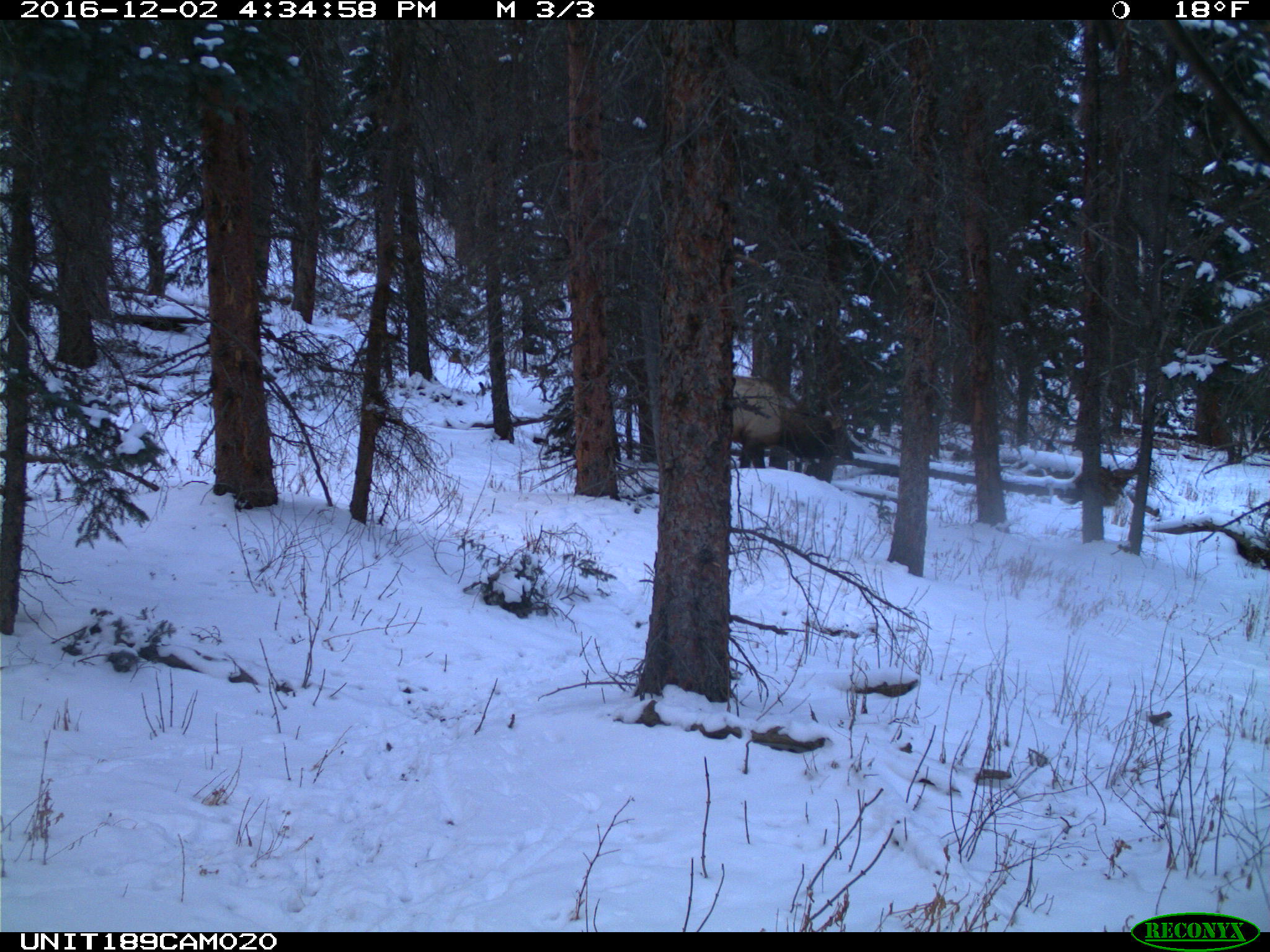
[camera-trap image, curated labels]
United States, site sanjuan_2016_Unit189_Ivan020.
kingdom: Animalia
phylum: Chordata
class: Mammalia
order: Artiodactyla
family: Cervidae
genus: Cervus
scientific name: Cervus elaphus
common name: red deer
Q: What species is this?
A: Cervus elaphus (red deer).